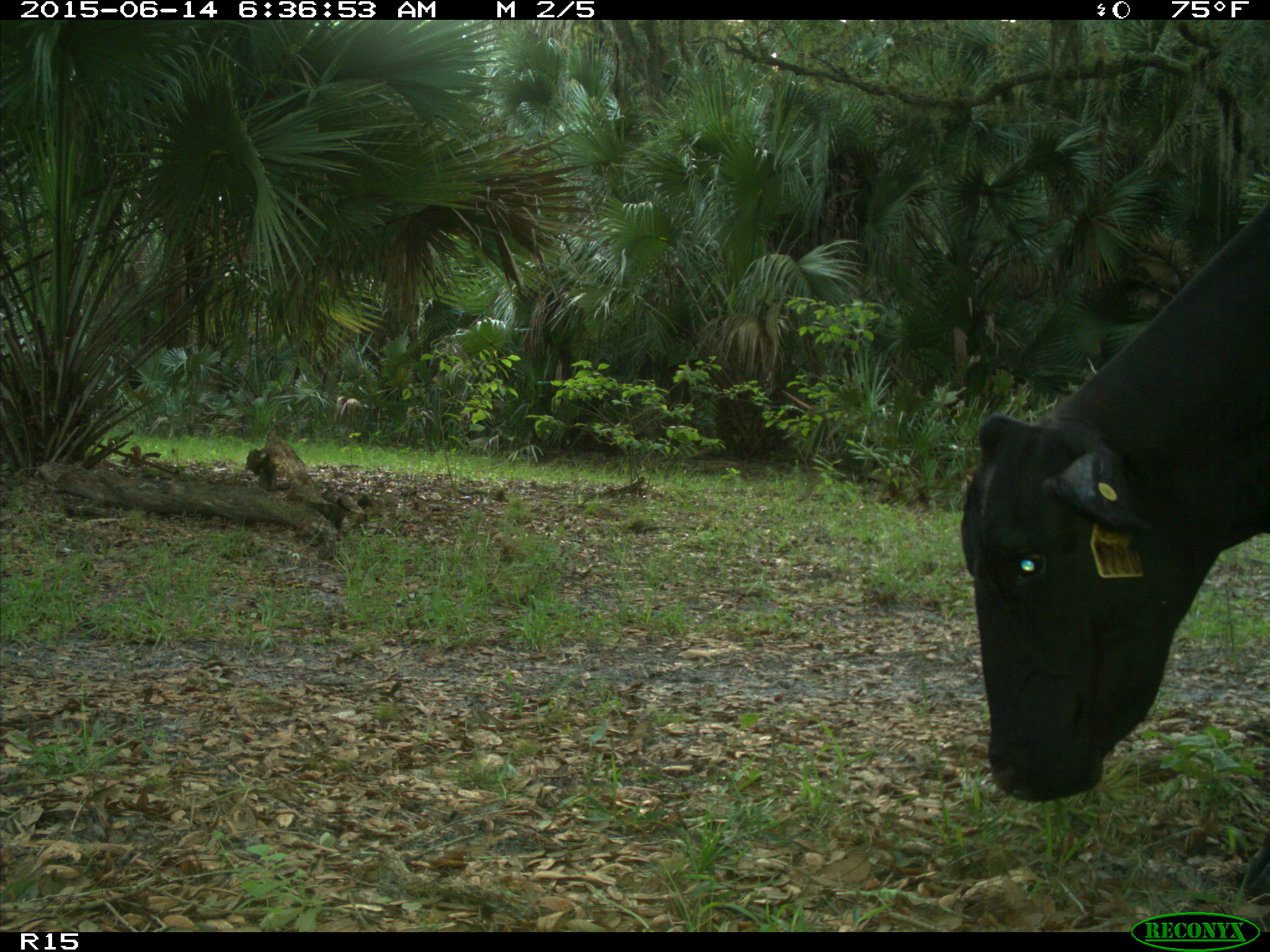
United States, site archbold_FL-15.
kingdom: Animalia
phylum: Chordata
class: Mammalia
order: Artiodactyla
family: Bovidae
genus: Bos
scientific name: Bos taurus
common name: domestic cow